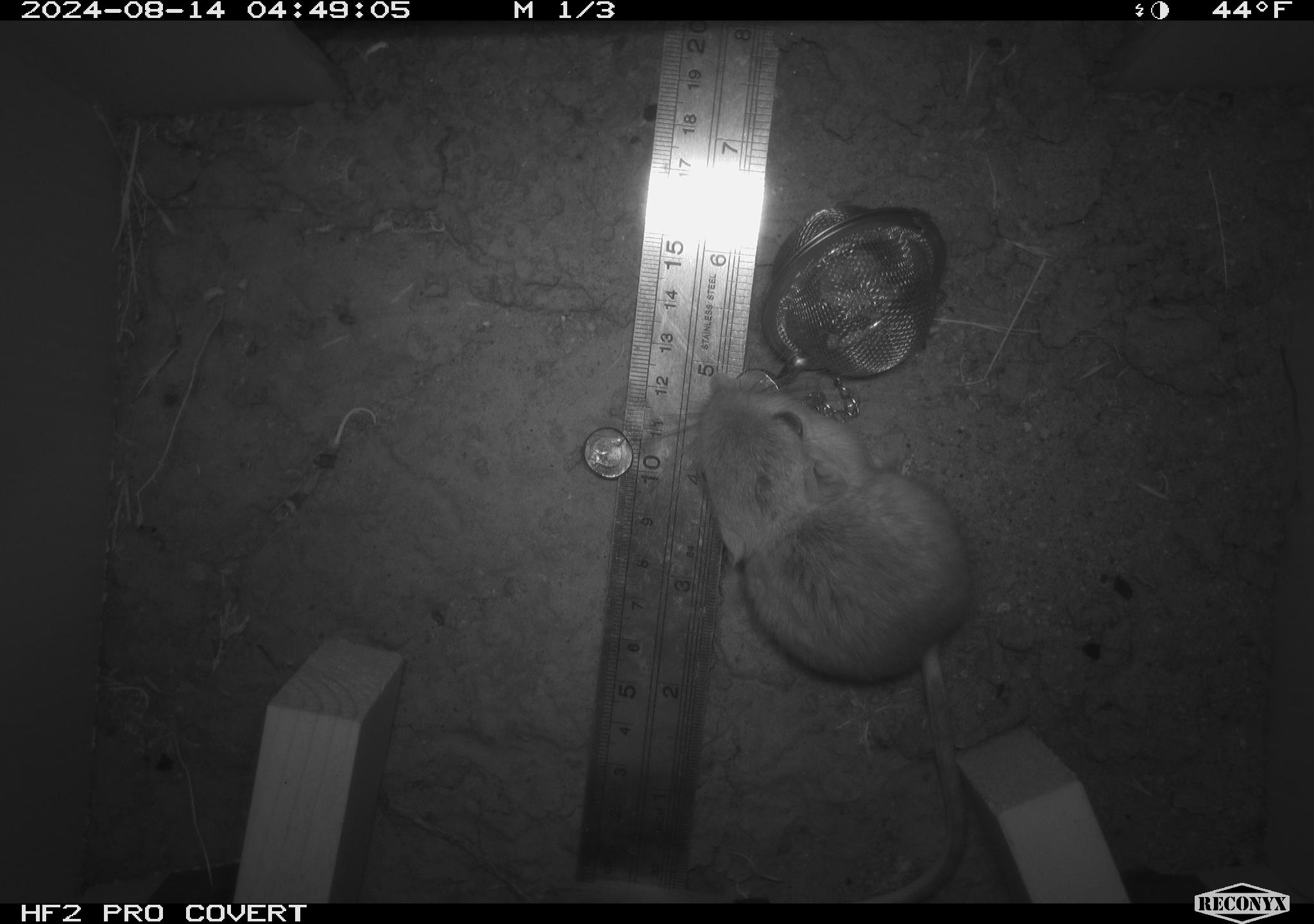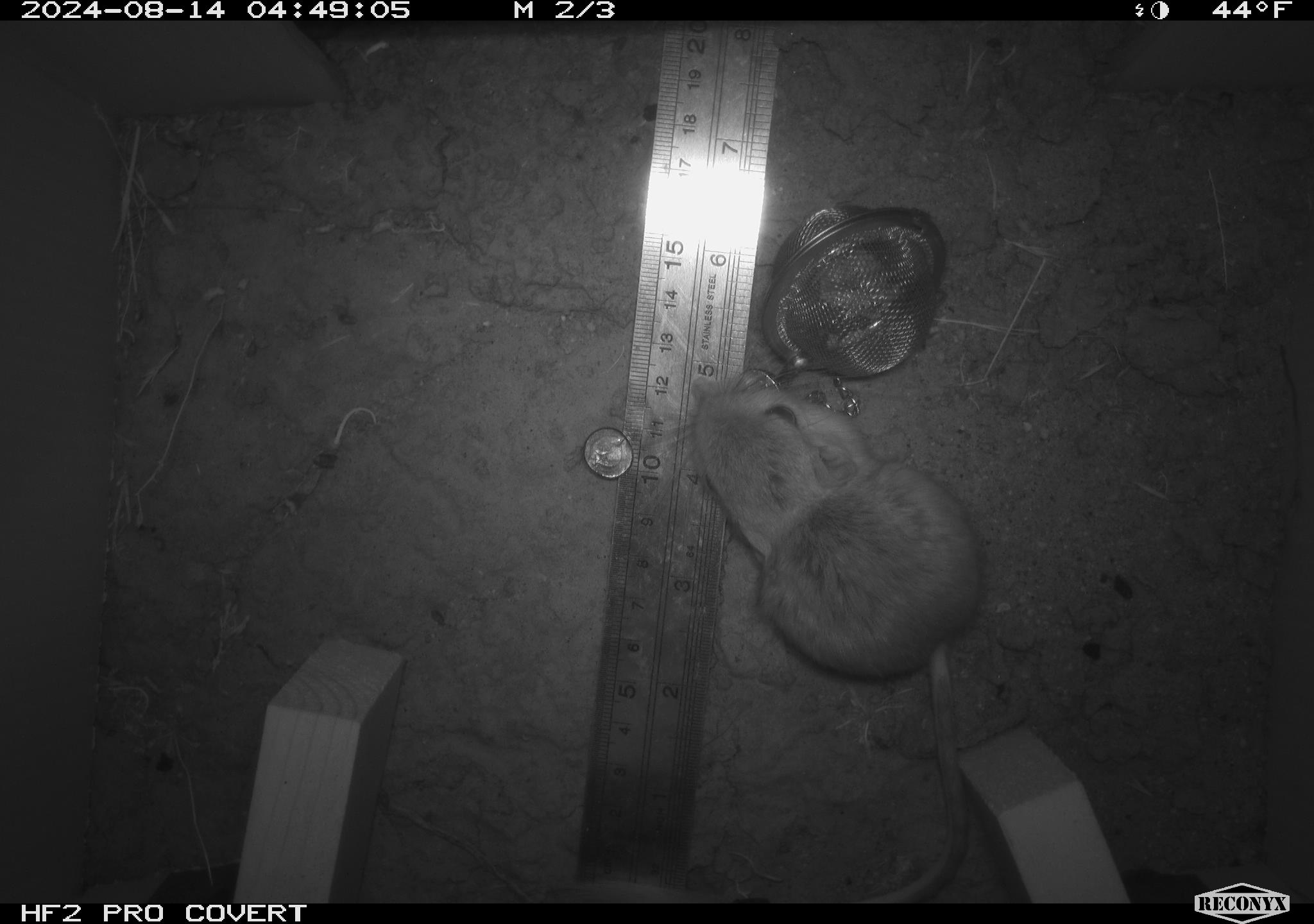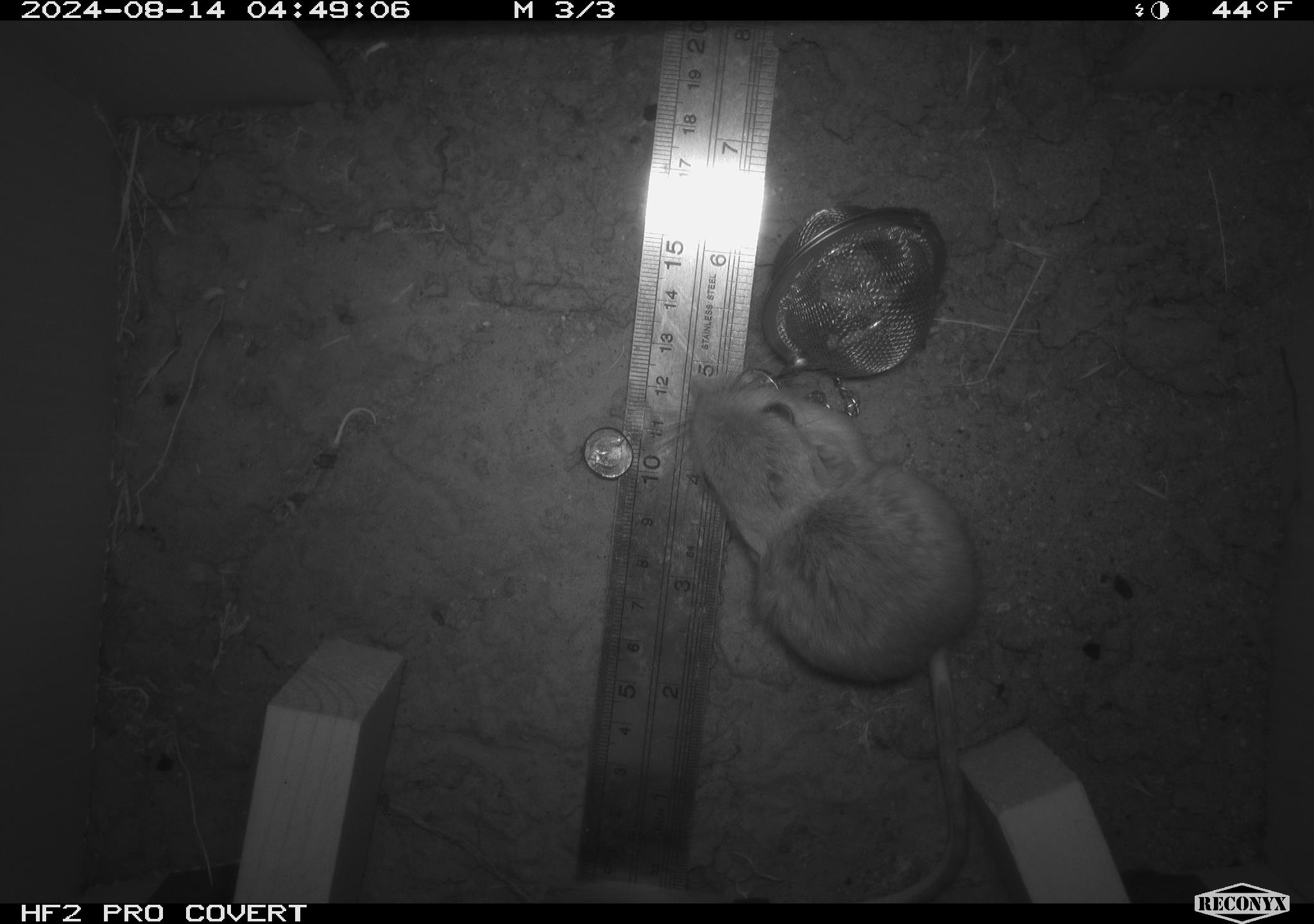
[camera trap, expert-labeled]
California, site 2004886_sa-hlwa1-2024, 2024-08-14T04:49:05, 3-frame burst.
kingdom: Animalia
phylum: Chordata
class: Mammalia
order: Rodentia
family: Heteromyidae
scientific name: Heteromyidae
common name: kangaroo rats and pocket mice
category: heteromyidae family